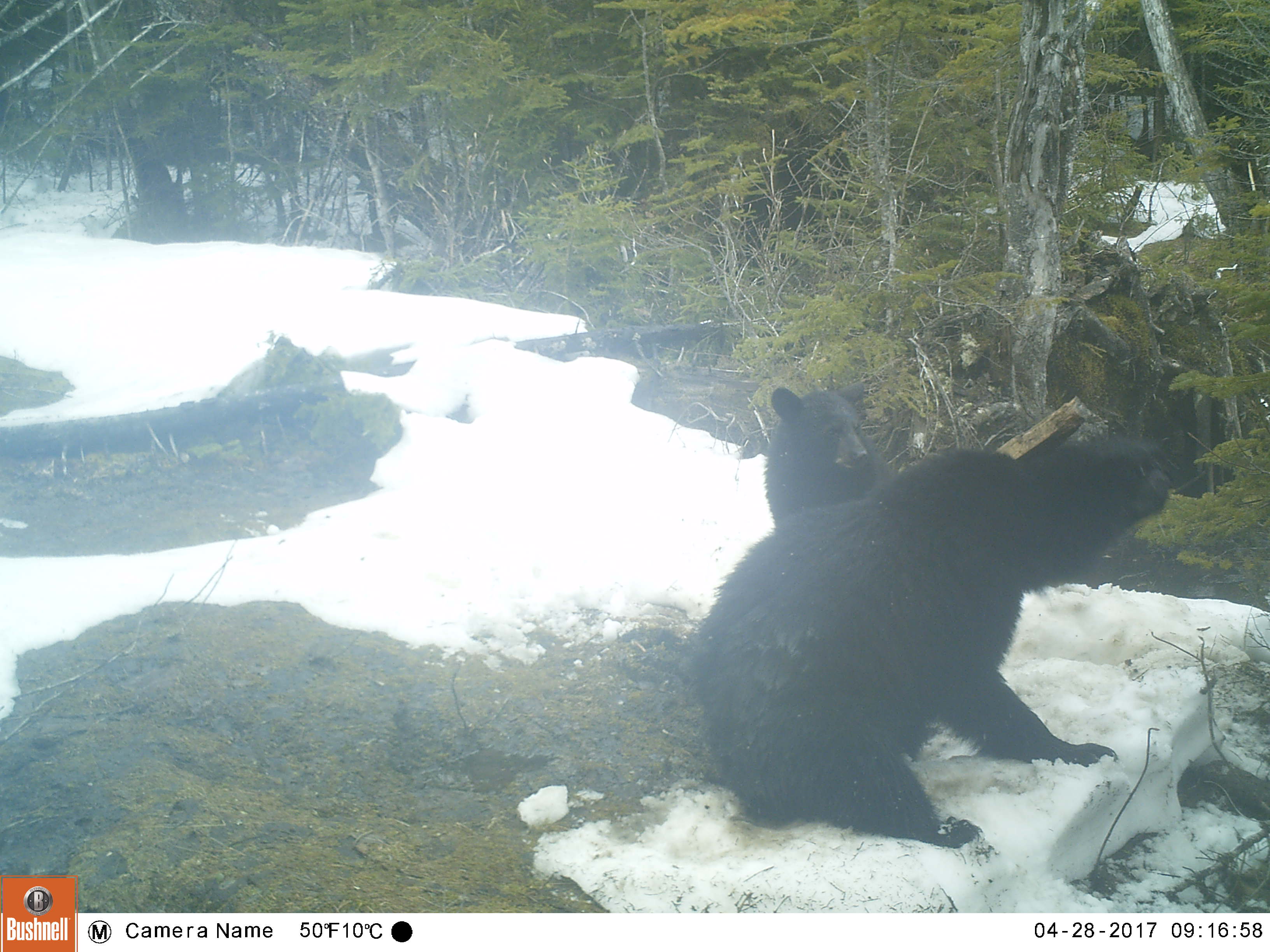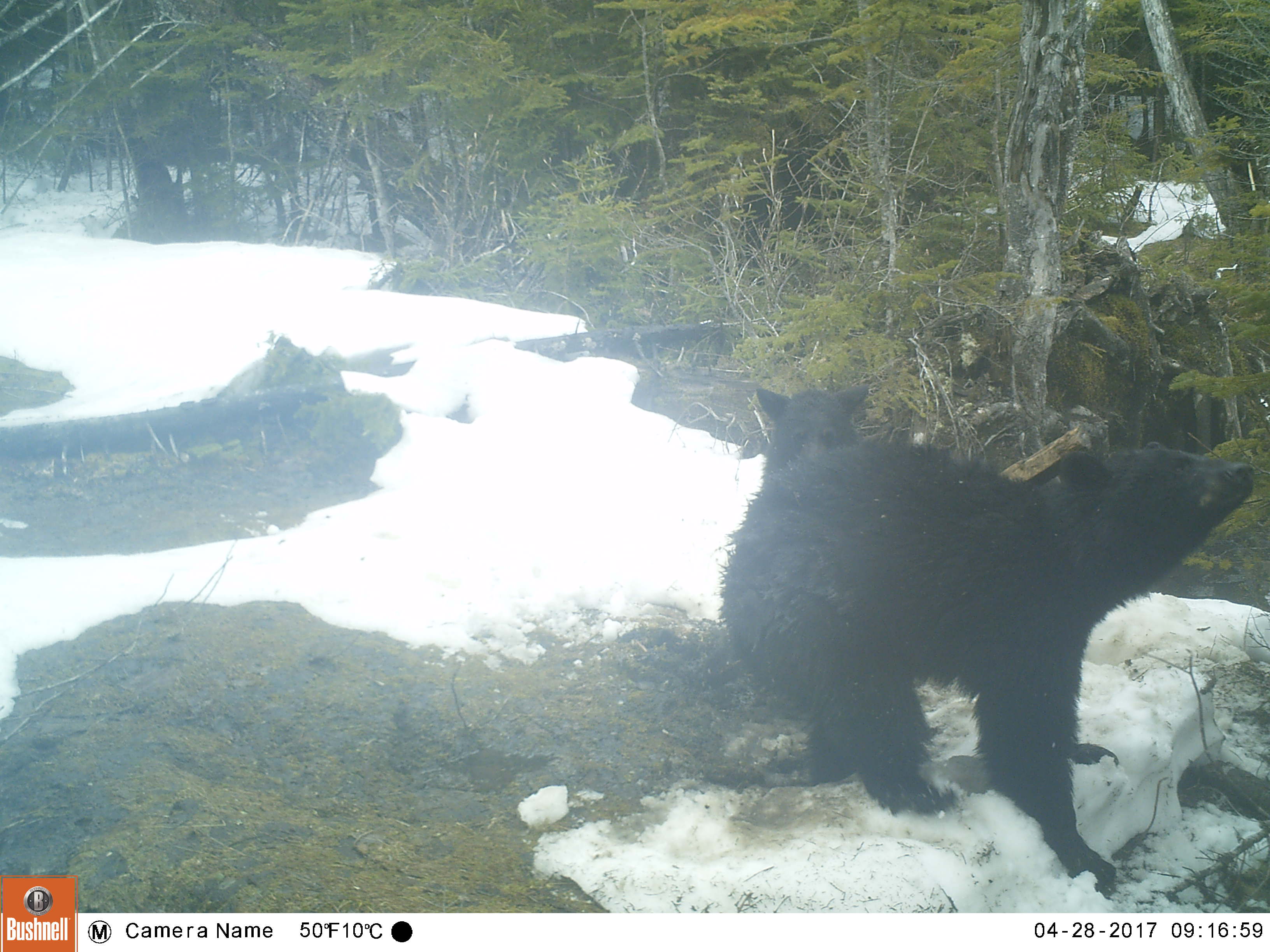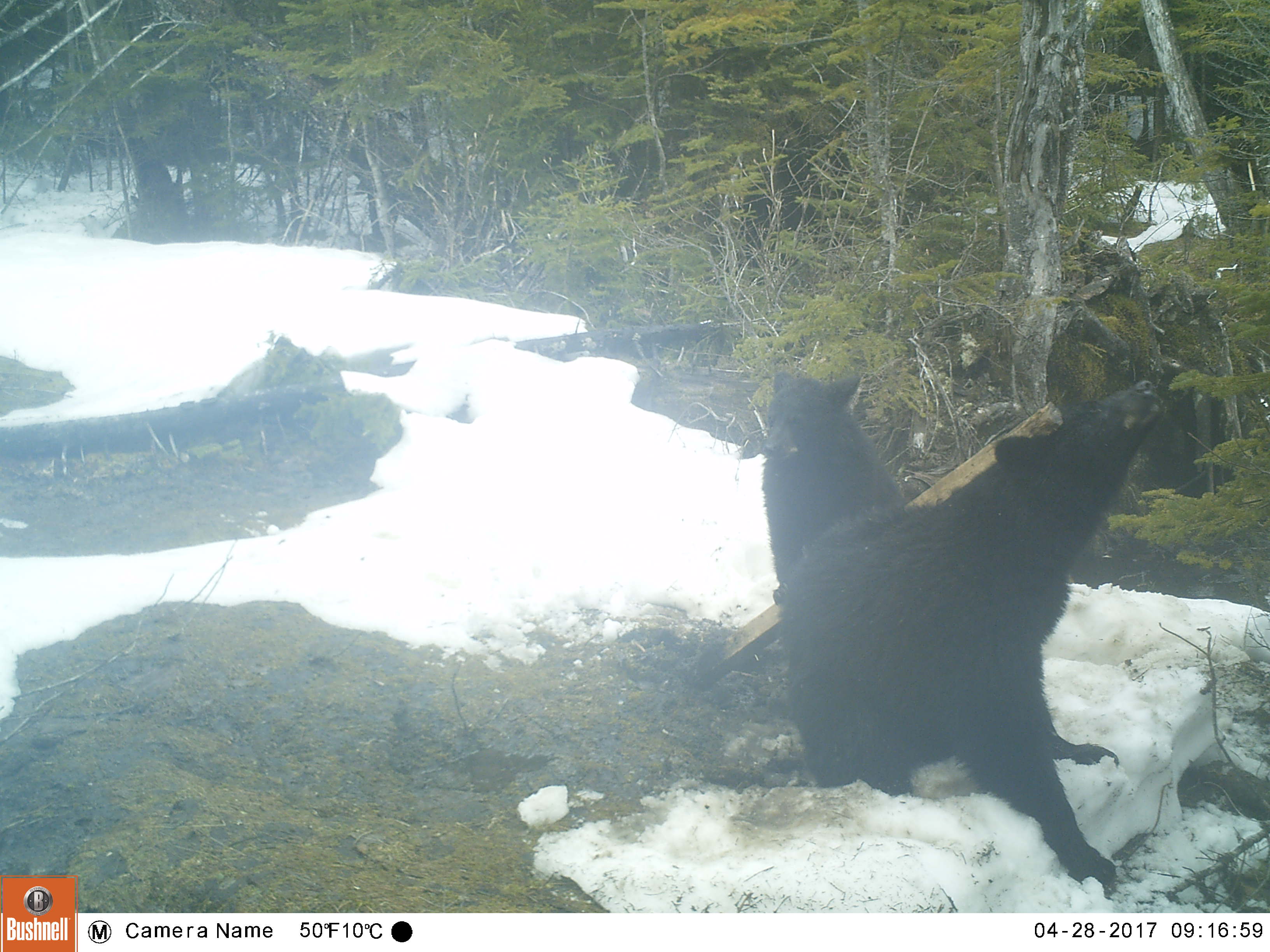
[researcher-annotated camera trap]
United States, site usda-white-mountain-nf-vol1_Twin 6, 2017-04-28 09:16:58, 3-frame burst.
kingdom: Animalia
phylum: Chordata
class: Mammalia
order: Carnivora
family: Ursidae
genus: Ursus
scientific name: Ursus americanus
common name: black bear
Black bear (Ursus americanus).